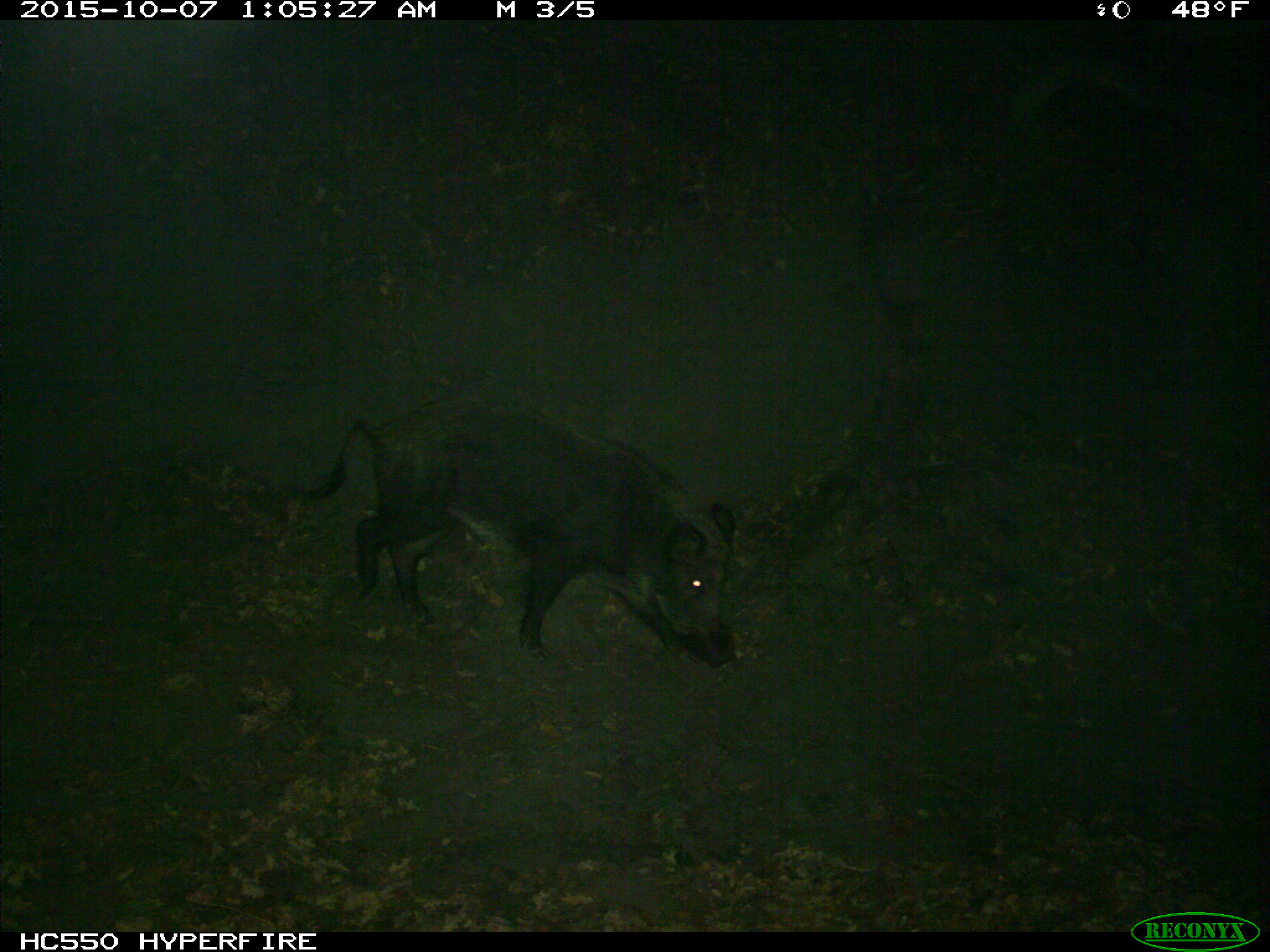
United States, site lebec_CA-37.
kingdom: Animalia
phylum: Chordata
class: Mammalia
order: Artiodactyla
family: Suidae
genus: Sus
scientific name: Sus scrofa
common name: wild boar